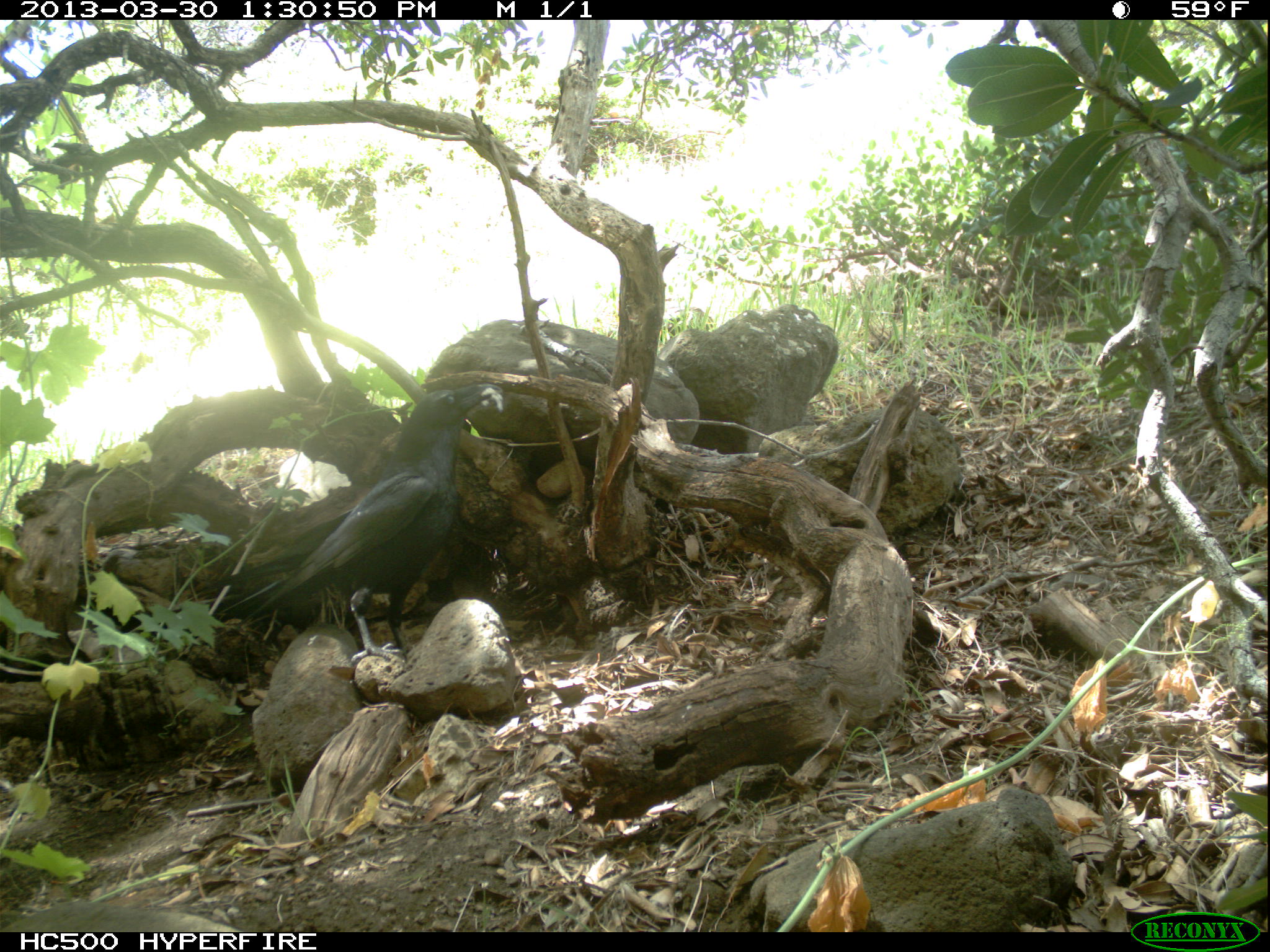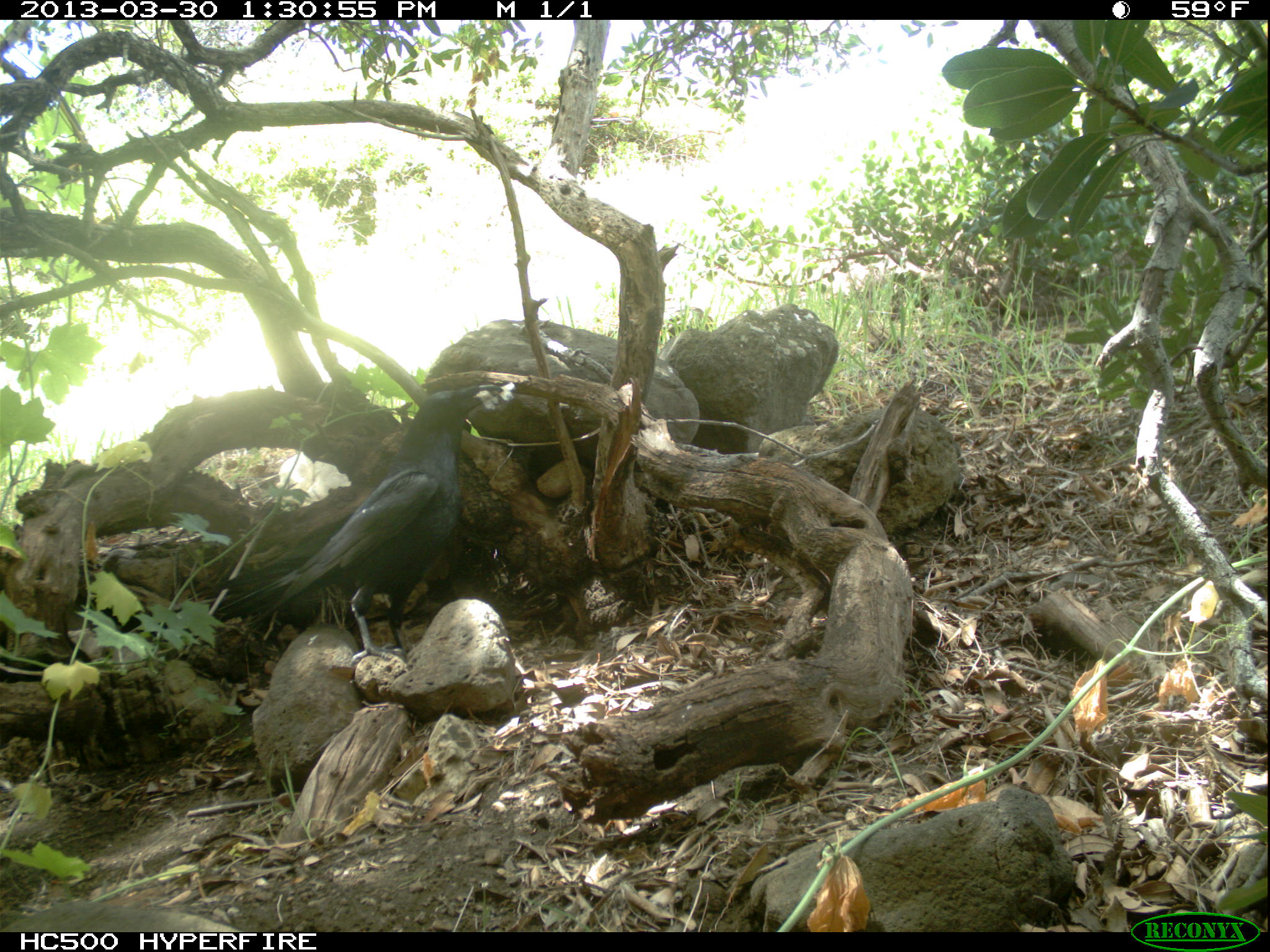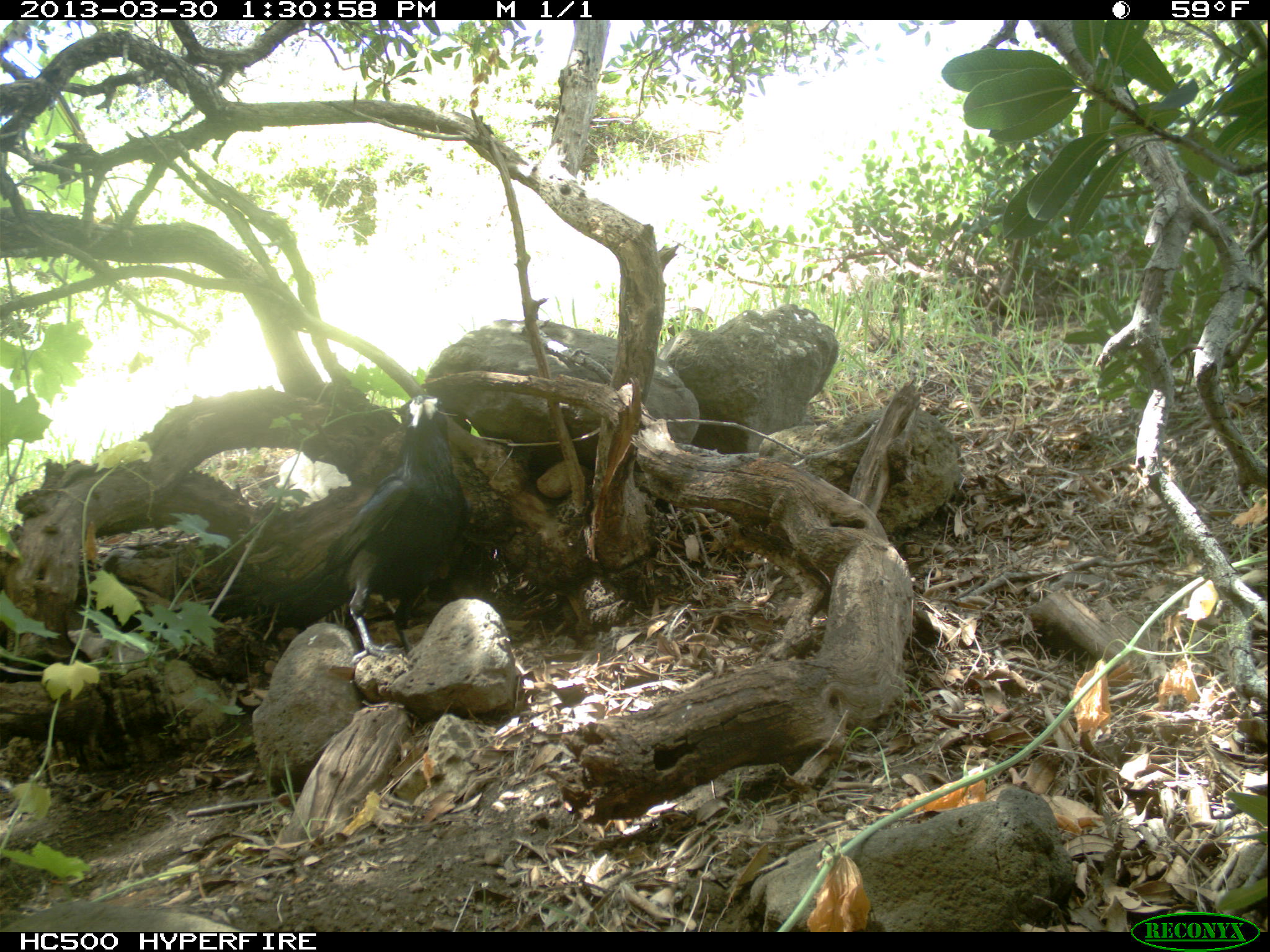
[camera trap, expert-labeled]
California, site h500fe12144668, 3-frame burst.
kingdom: Animalia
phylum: Chordata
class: Aves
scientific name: Aves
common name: bird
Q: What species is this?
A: Bird (Aves).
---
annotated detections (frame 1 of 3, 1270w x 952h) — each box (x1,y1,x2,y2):
bird: (192,383,500,664)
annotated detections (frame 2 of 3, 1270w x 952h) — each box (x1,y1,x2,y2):
bird: (218,384,503,664)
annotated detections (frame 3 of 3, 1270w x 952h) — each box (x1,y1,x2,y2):
bird: (252,394,469,665)